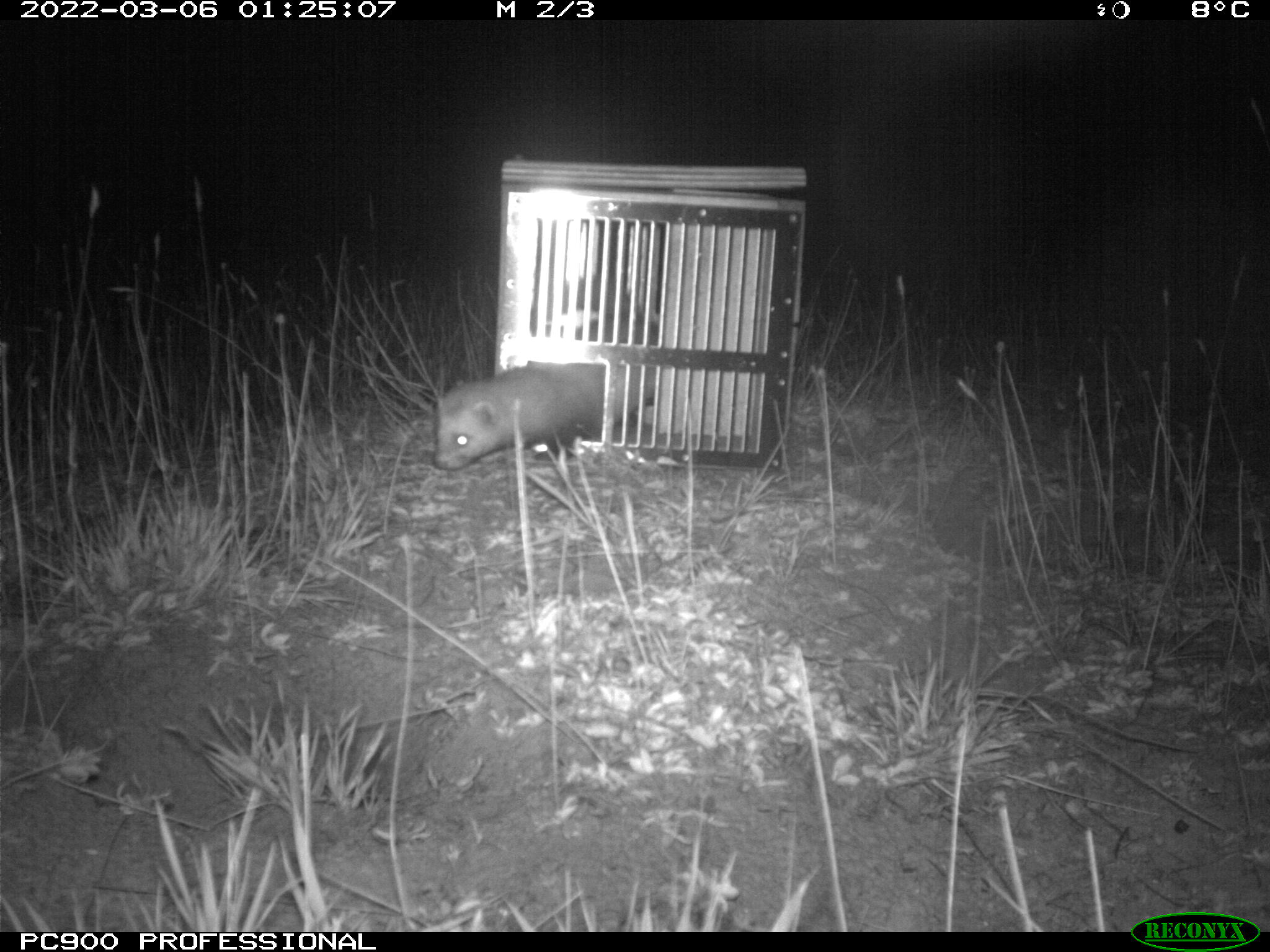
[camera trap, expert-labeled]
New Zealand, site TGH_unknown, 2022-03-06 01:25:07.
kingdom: Animalia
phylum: Chordata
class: Mammalia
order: Carnivora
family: Mustelidae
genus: Mustela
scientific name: Mustela furo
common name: ferret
Ferret (Mustela furo).